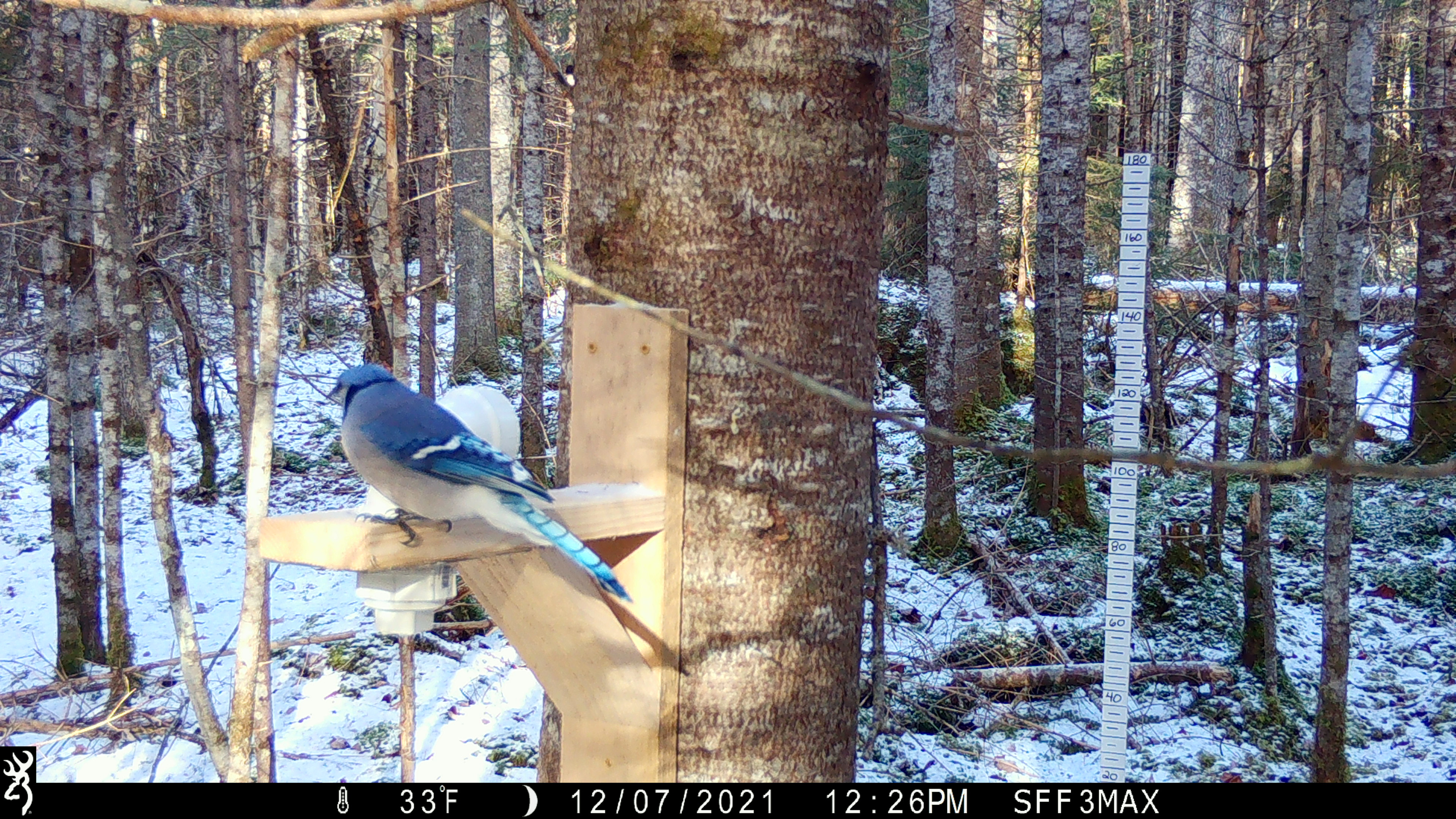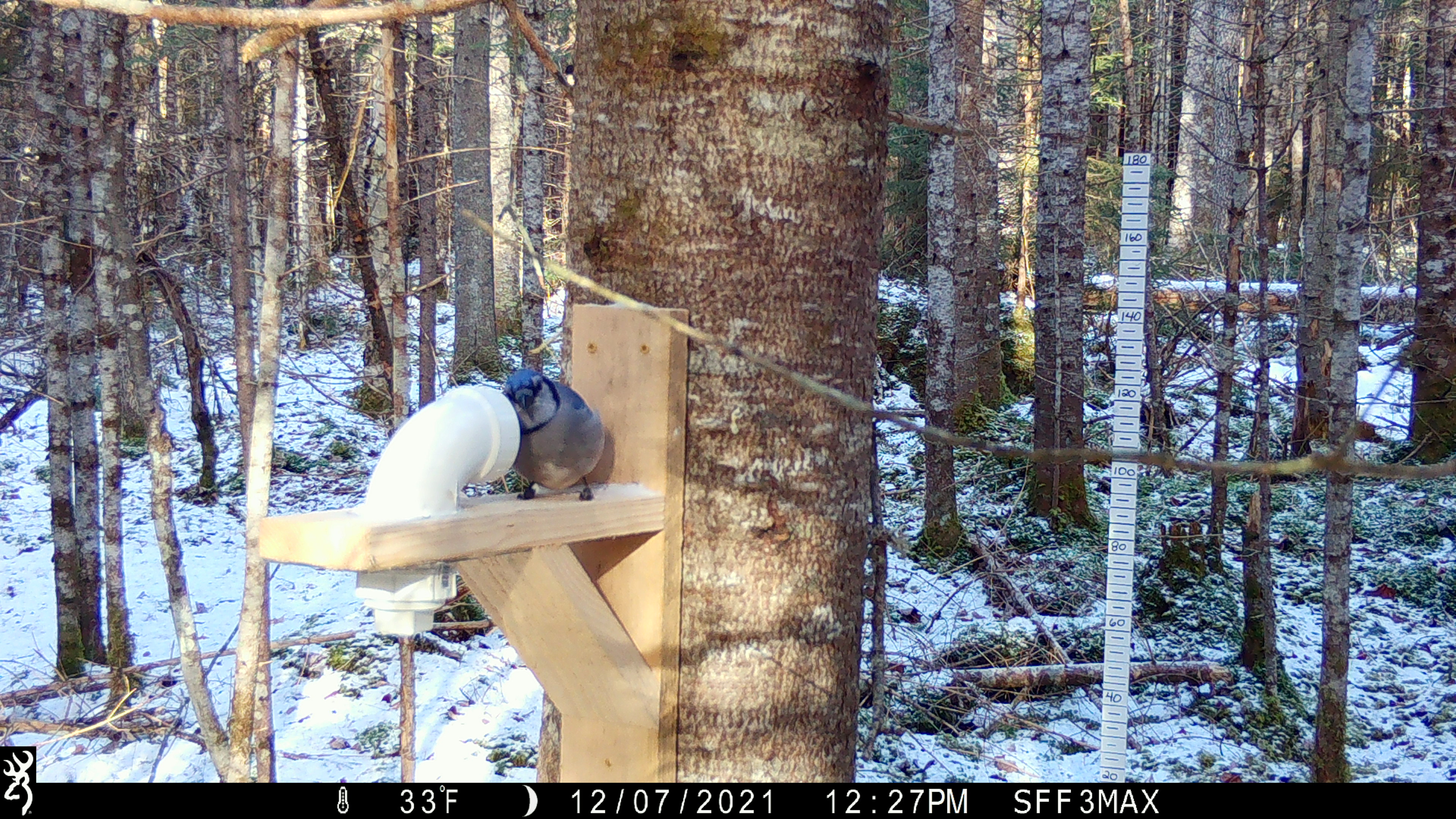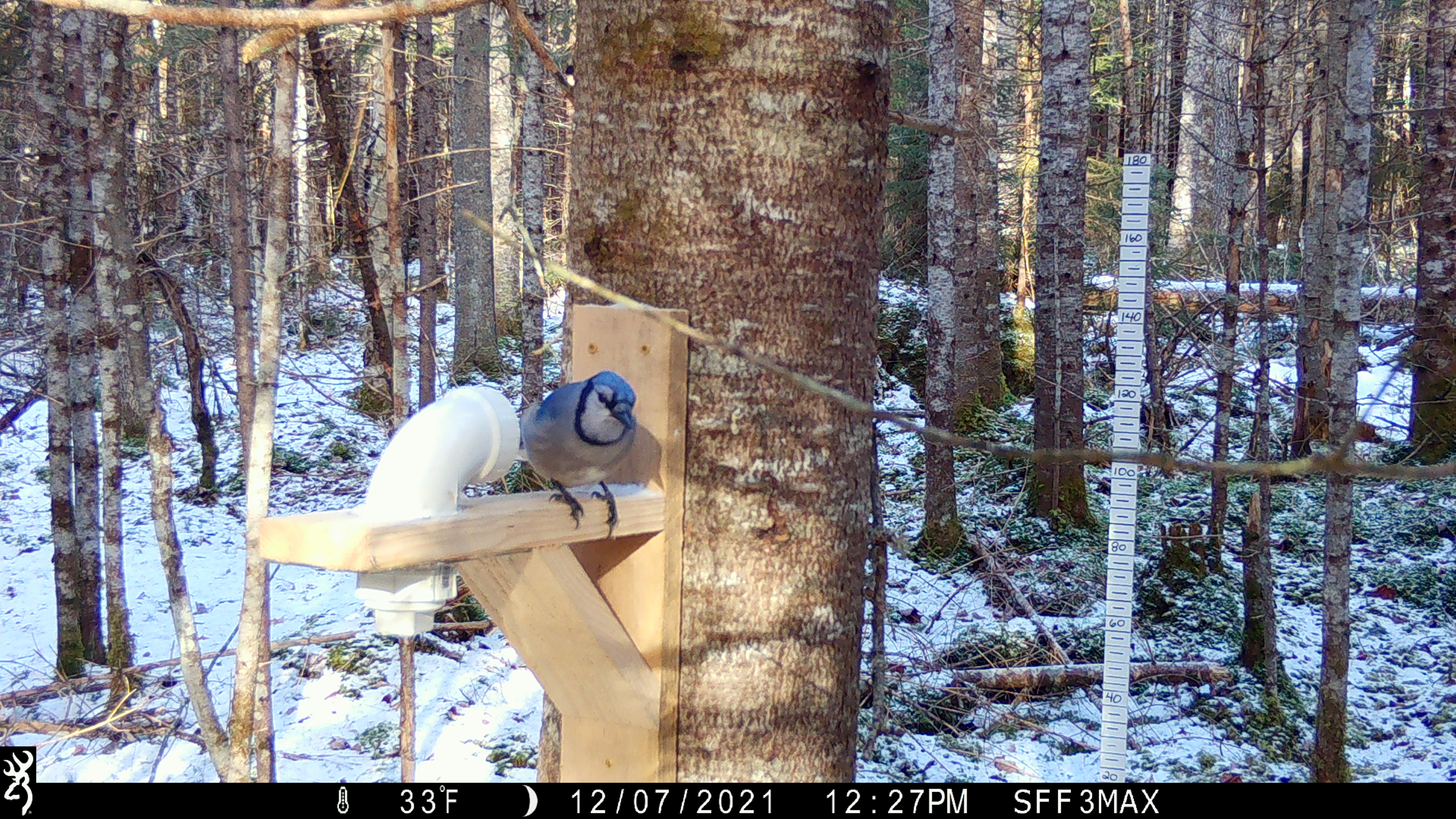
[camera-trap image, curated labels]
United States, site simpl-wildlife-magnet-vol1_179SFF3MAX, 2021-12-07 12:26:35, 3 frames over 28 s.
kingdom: Animalia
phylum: Chordata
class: Aves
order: Passeriformes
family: Corvidae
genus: Cyanocitta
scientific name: Cyanocitta cristata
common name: blue jay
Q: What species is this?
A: Blue jay (Cyanocitta cristata).